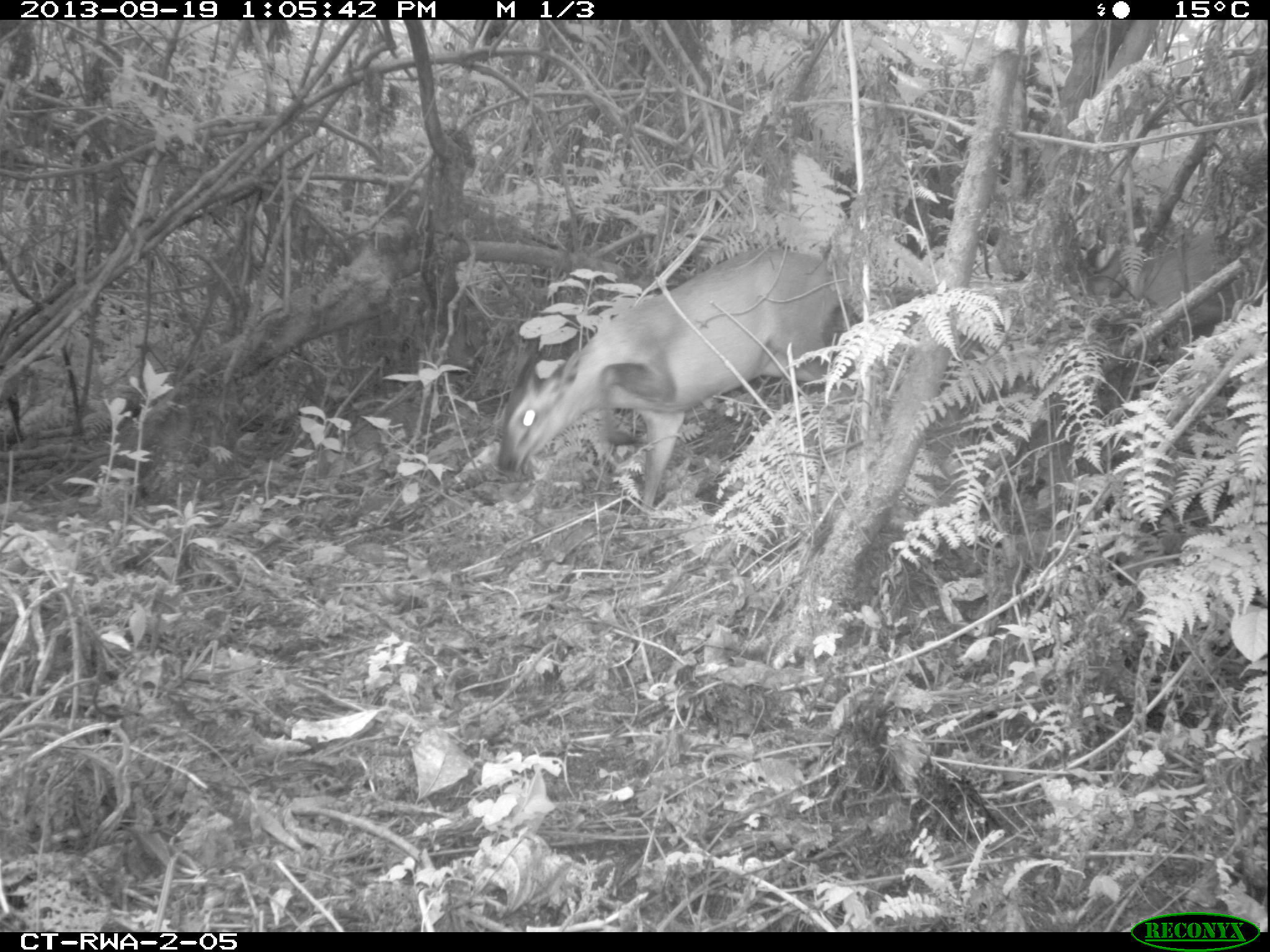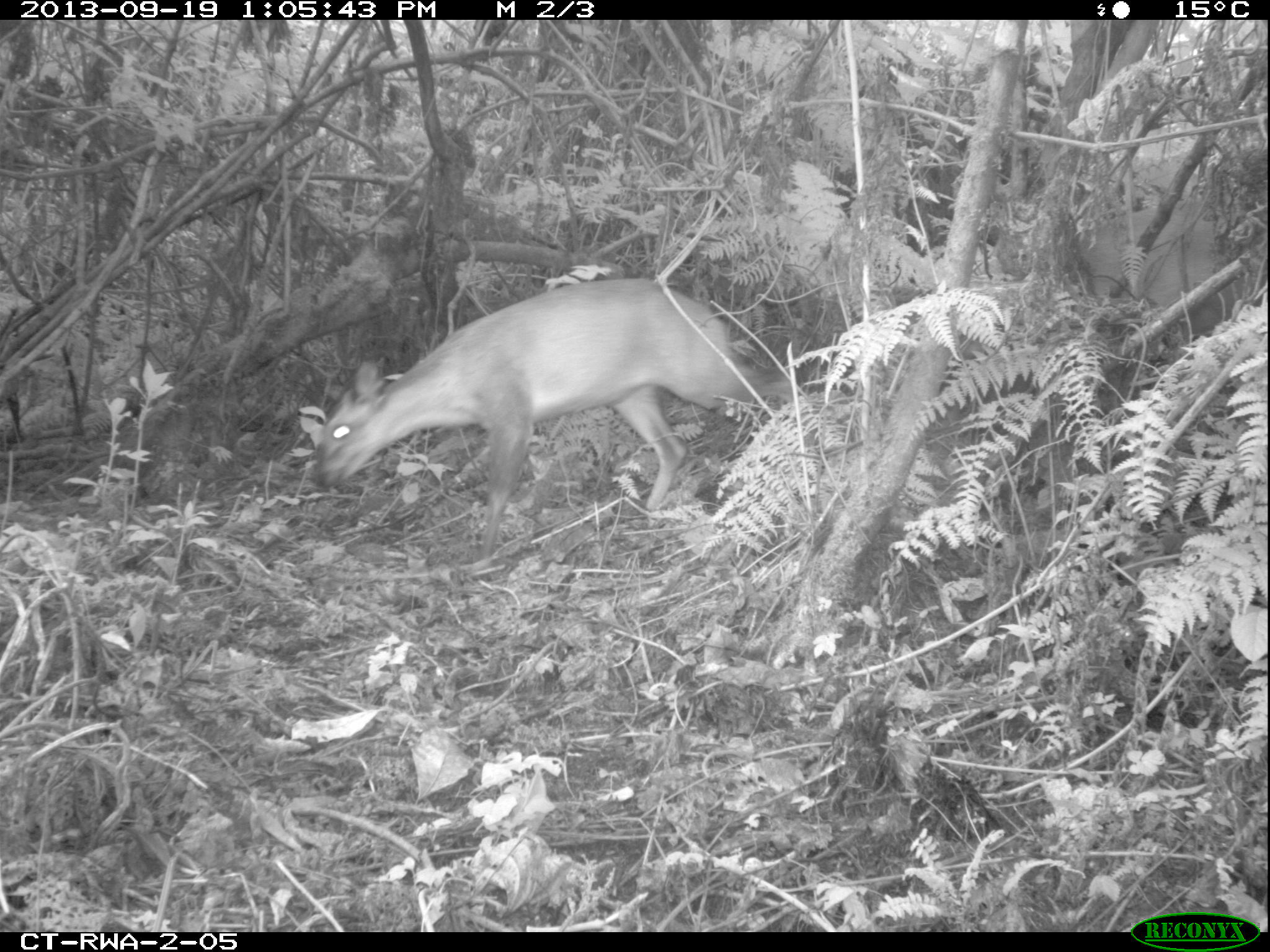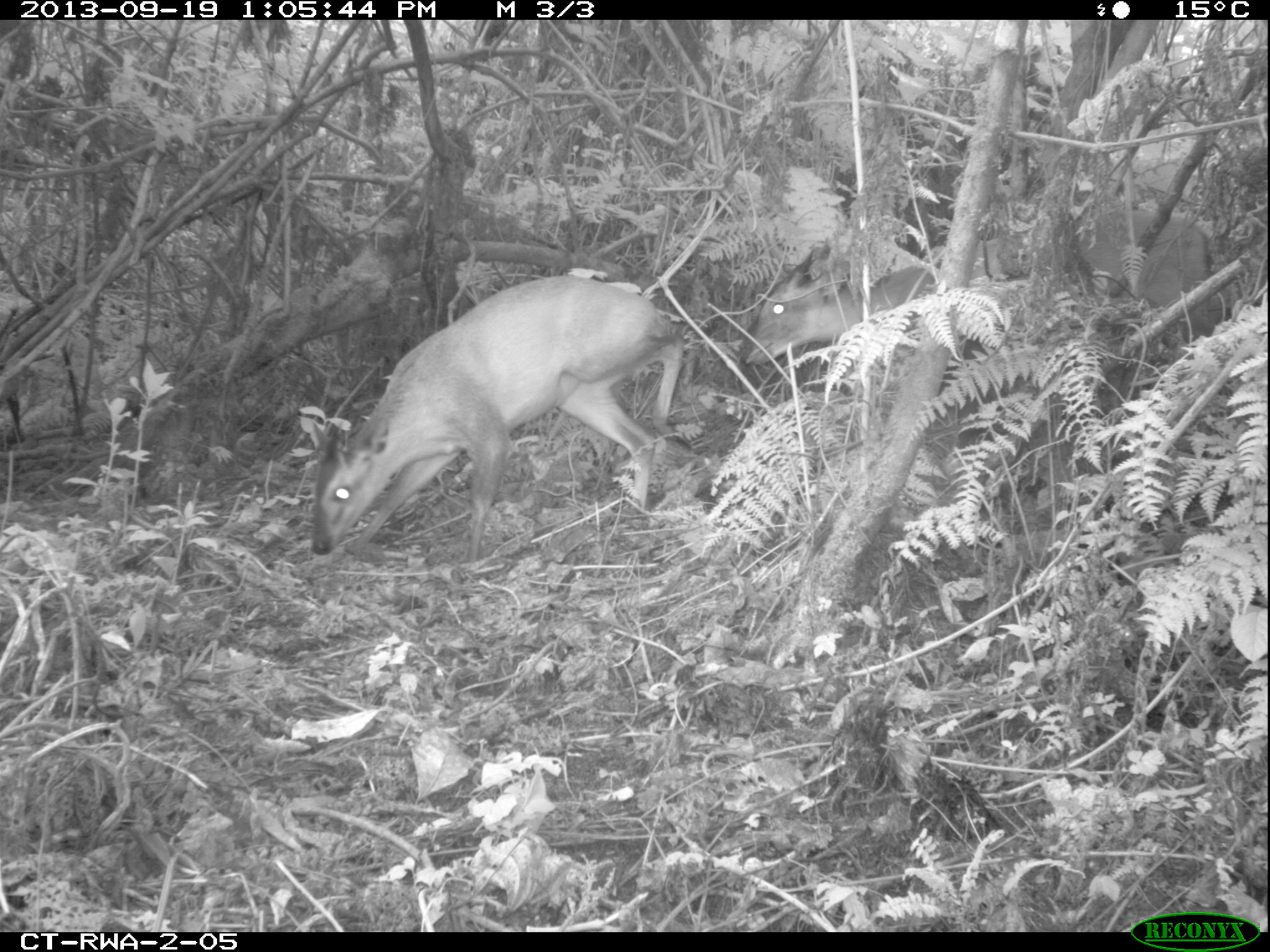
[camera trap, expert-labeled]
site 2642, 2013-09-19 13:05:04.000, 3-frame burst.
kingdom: Animalia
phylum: Chordata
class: Mammalia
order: Artiodactyla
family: Bovidae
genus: Cephalophus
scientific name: Cephalophus nigrifrons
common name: black-fronted duiker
Cephalophus nigrifrons (black-fronted duiker), count 2.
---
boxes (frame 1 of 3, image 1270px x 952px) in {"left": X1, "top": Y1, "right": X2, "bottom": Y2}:
cephalophus nigrifrons: {"left": 494, "top": 238, "right": 884, "bottom": 517}; {"left": 982, "top": 222, "right": 1259, "bottom": 381}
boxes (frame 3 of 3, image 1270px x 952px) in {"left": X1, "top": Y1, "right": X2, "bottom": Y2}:
cephalophus nigrifrons: {"left": 306, "top": 272, "right": 691, "bottom": 568}; {"left": 740, "top": 242, "right": 1011, "bottom": 369}; {"left": 1012, "top": 200, "right": 1217, "bottom": 364}